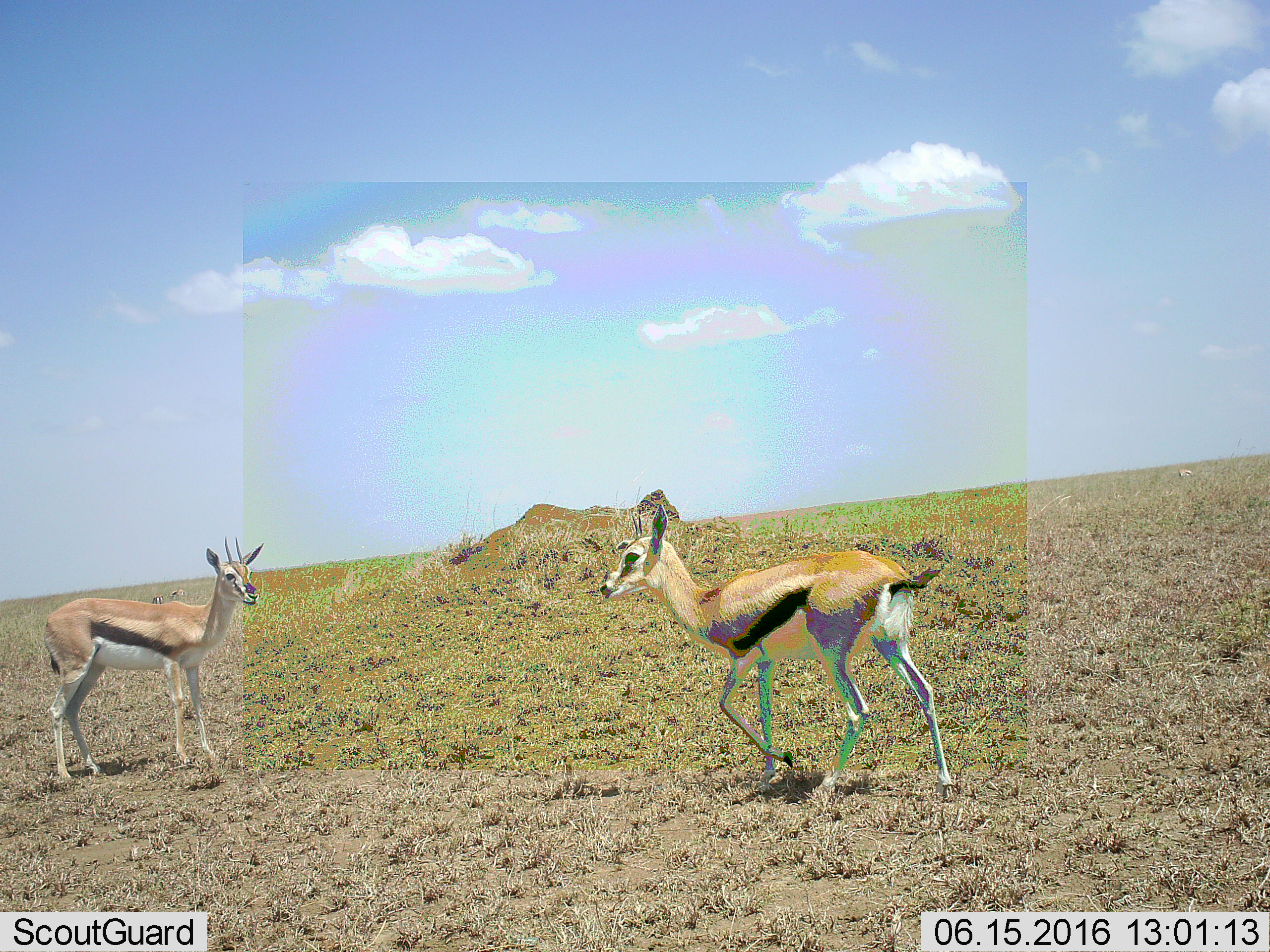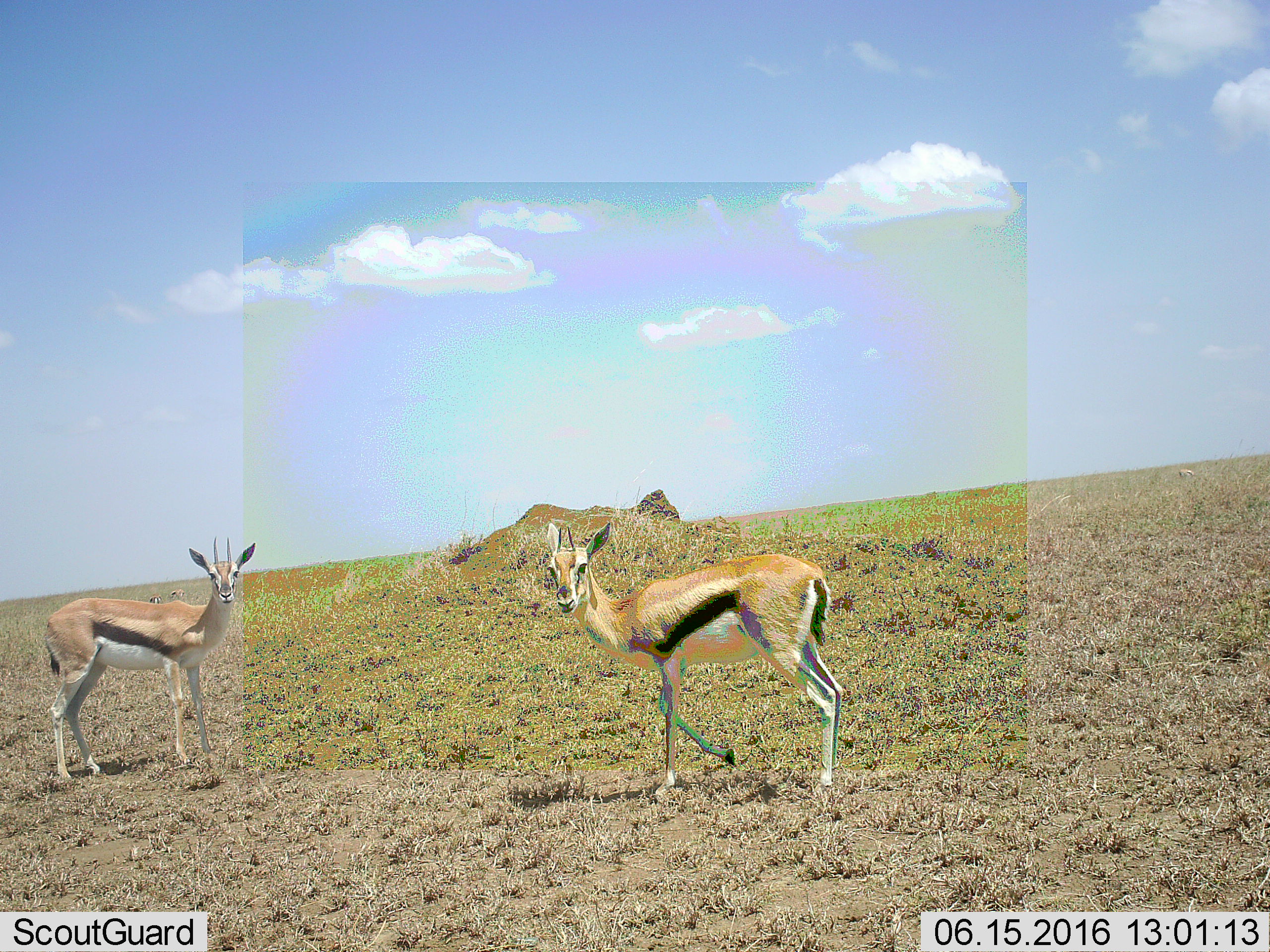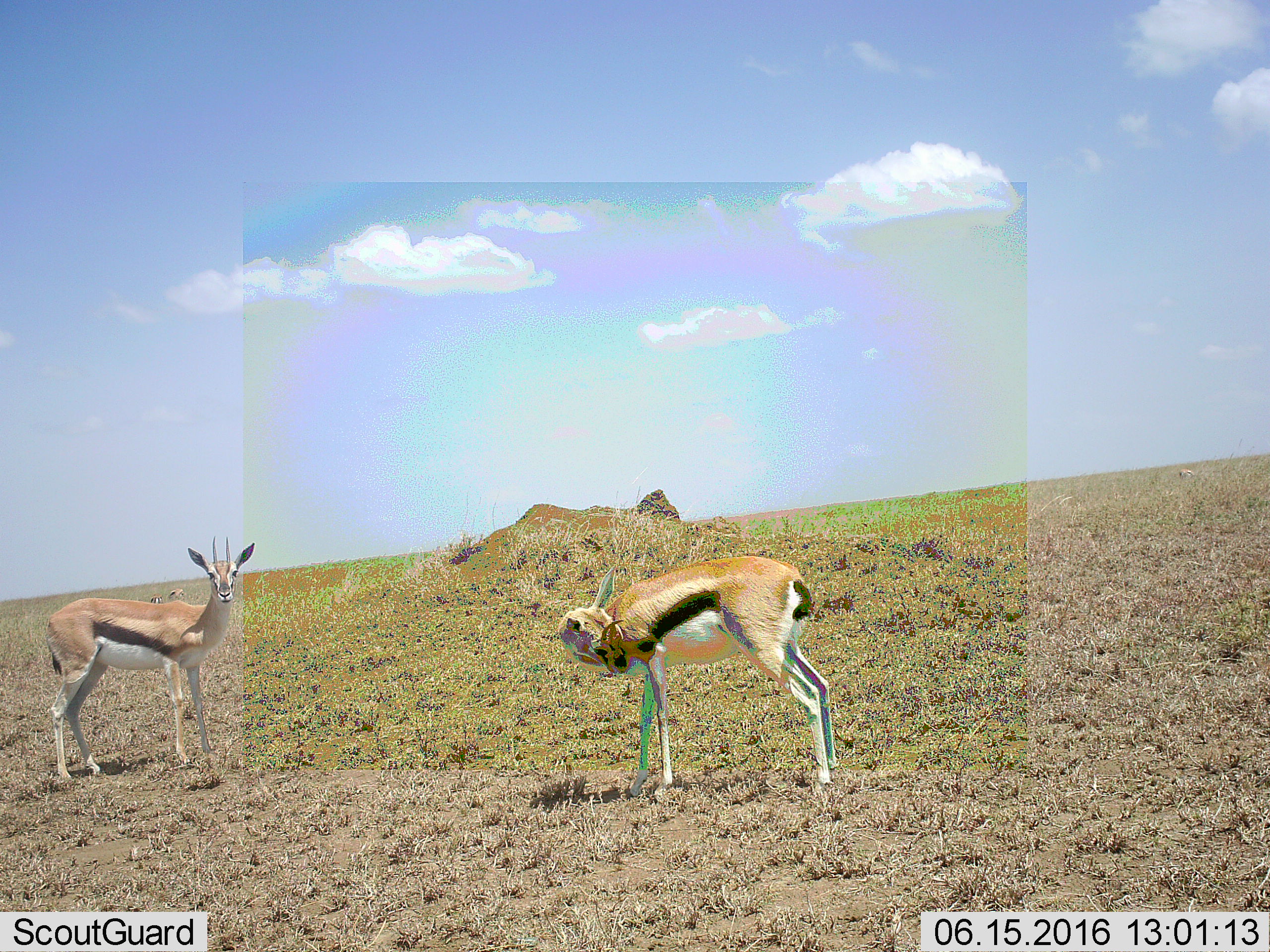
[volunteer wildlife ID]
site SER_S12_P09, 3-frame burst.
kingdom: Animalia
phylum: Chordata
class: Mammalia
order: Artiodactyla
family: Bovidae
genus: Eudorcas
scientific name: Eudorcas thomsonii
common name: thomson's gazelle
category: gazellethomsons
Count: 2.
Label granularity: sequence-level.